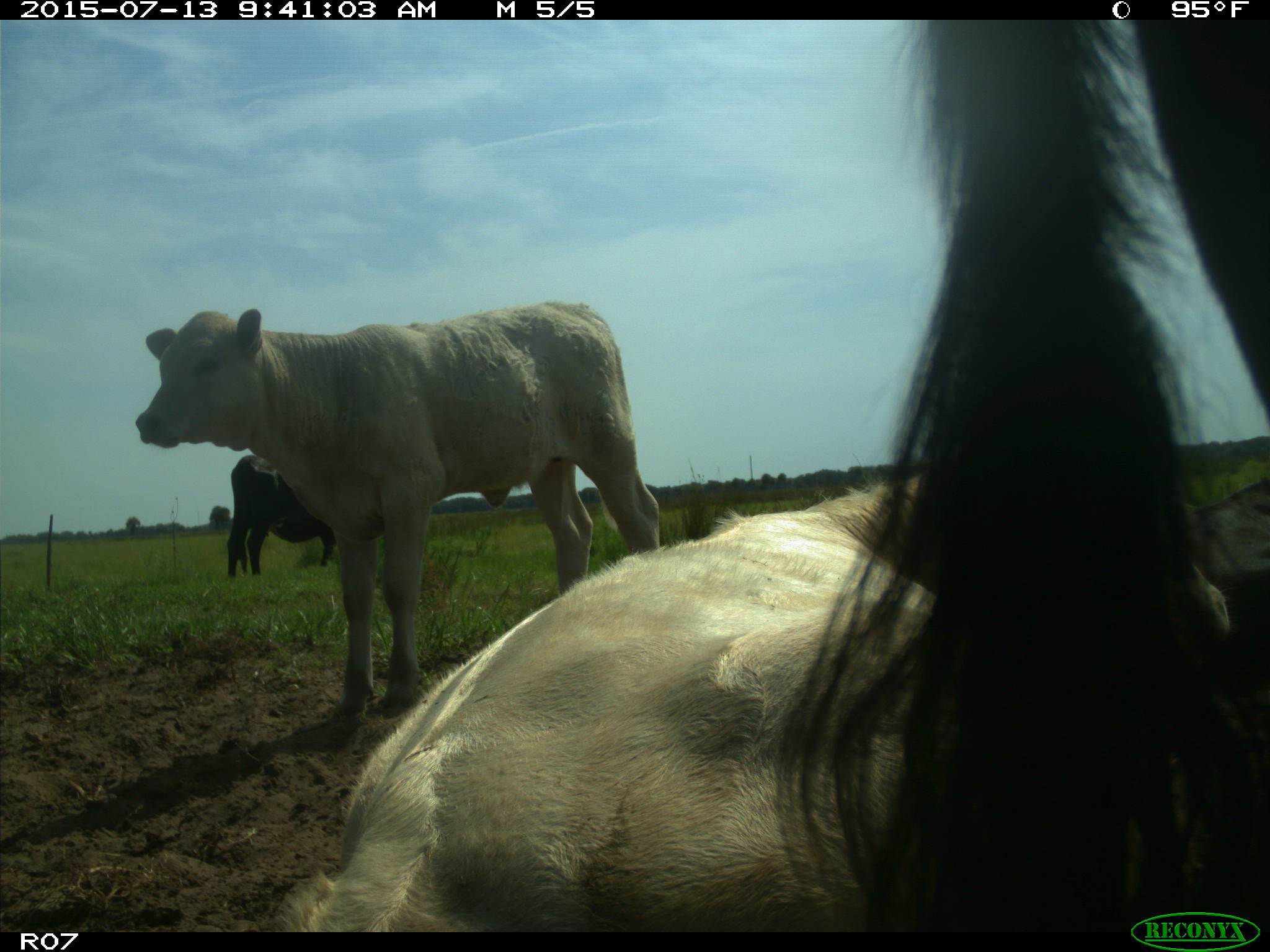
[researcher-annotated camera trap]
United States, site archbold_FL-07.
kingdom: Animalia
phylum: Chordata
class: Mammalia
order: Artiodactyla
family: Bovidae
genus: Bos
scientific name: Bos taurus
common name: domestic cow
Bos taurus (domestic cow).